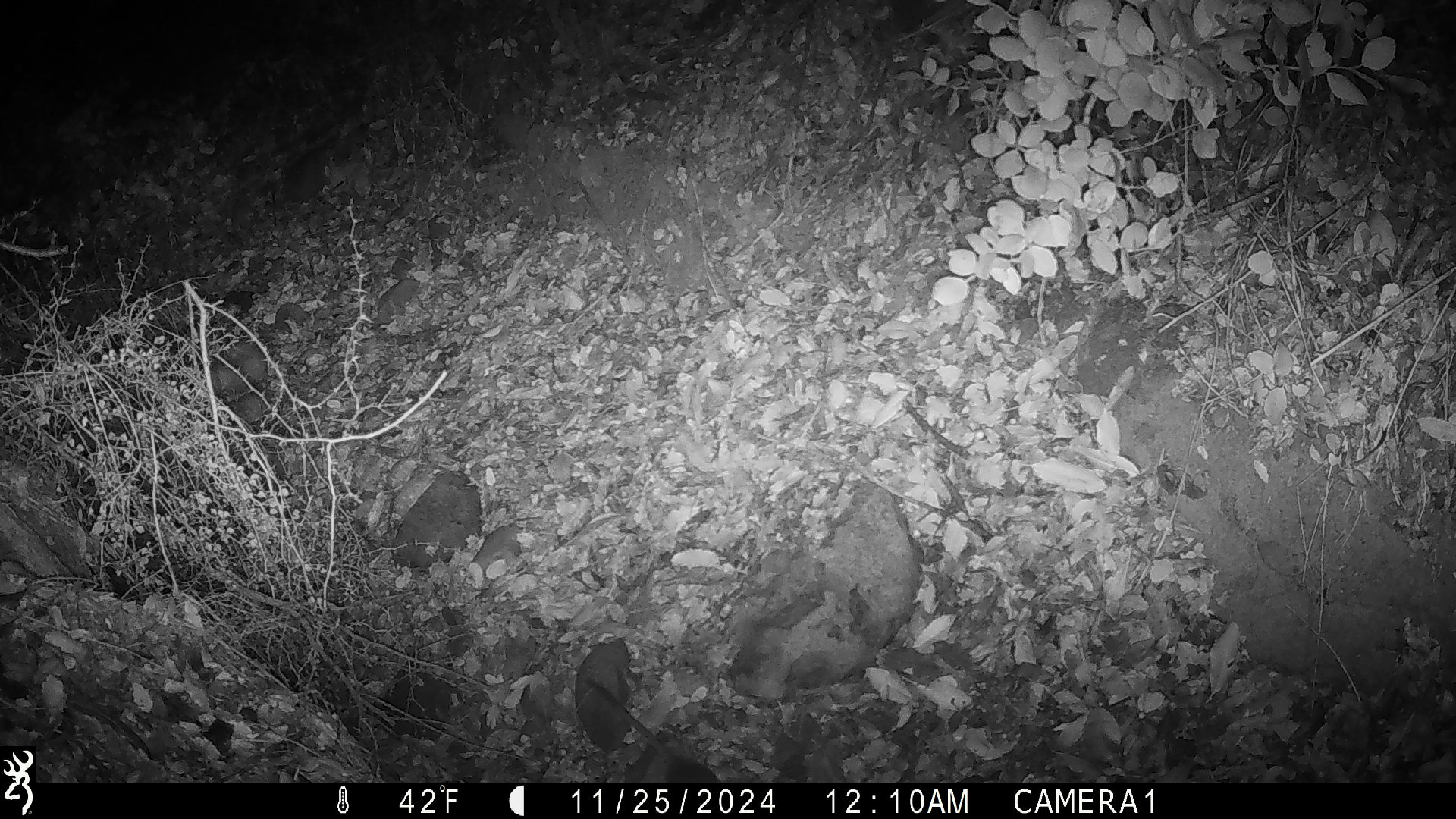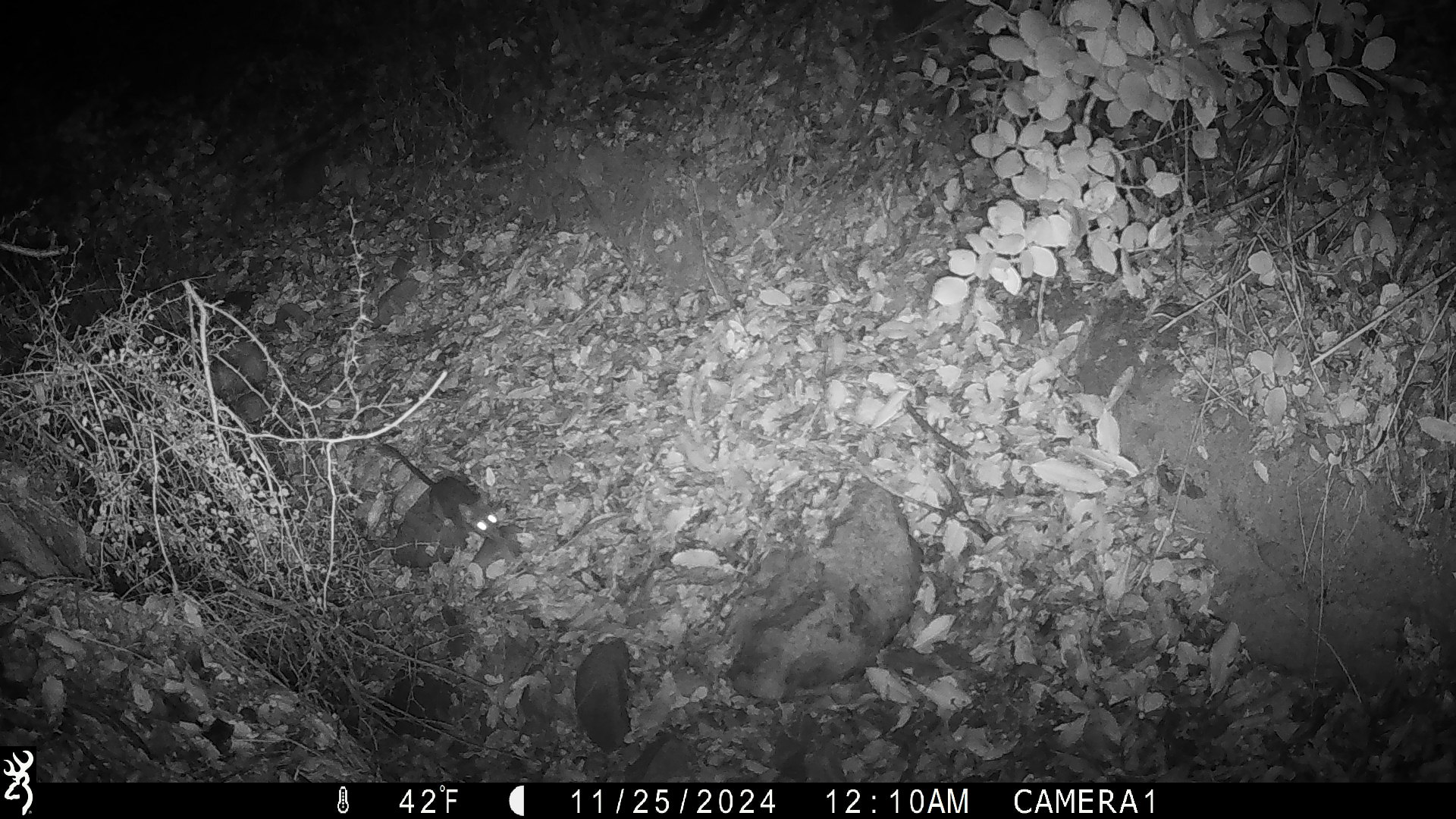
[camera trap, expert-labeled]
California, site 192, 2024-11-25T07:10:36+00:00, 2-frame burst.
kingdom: Animalia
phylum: Chordata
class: Mammalia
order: Rodentia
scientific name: Rodentia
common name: mouse or rat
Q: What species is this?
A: Mouse or rat (Rodentia).